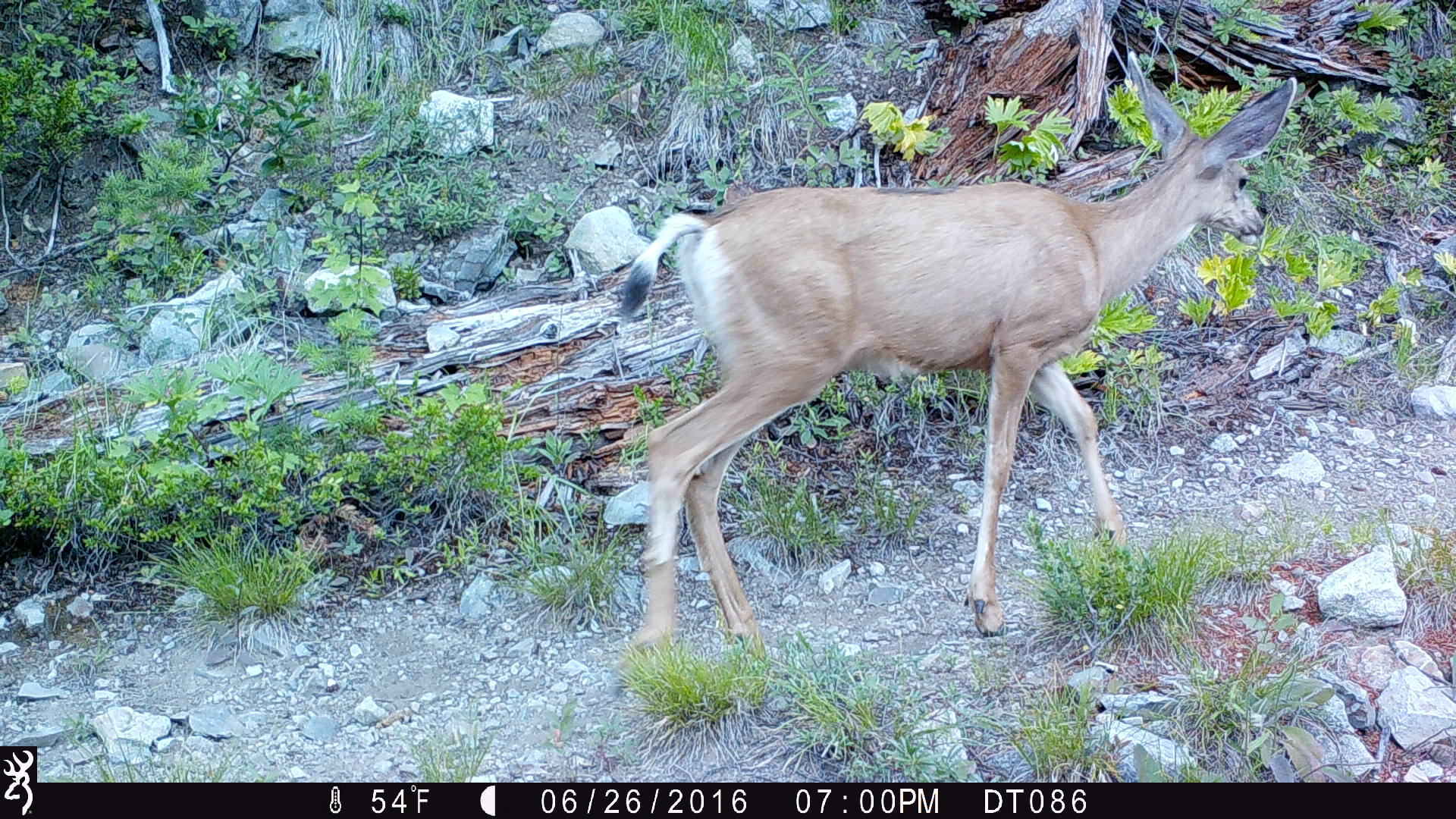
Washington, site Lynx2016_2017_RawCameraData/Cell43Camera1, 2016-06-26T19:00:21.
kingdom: Animalia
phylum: Chordata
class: Mammalia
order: Artiodactyla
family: Cervidae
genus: Odocoileus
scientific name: Odocoileus hemionus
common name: mule deer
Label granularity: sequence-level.